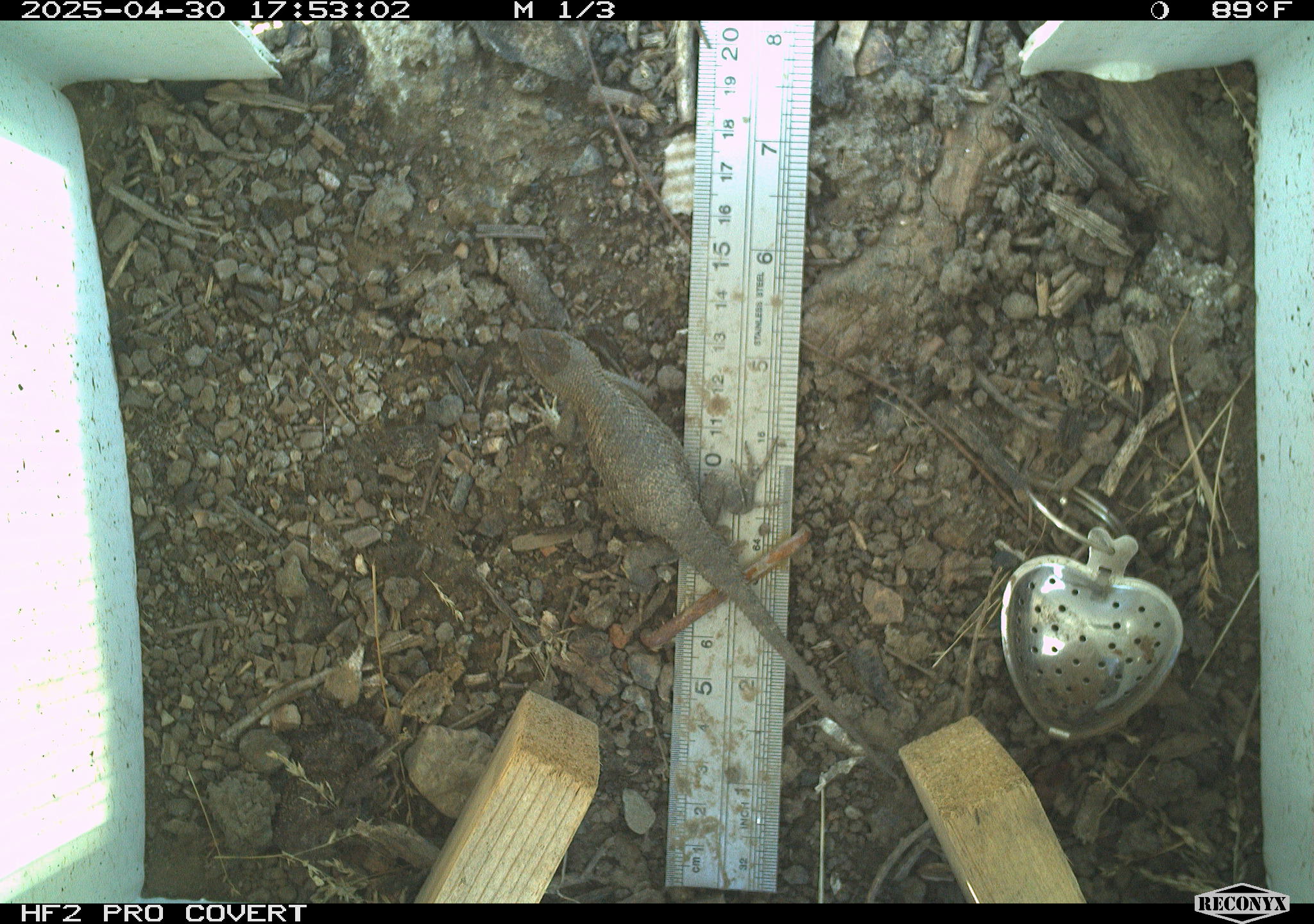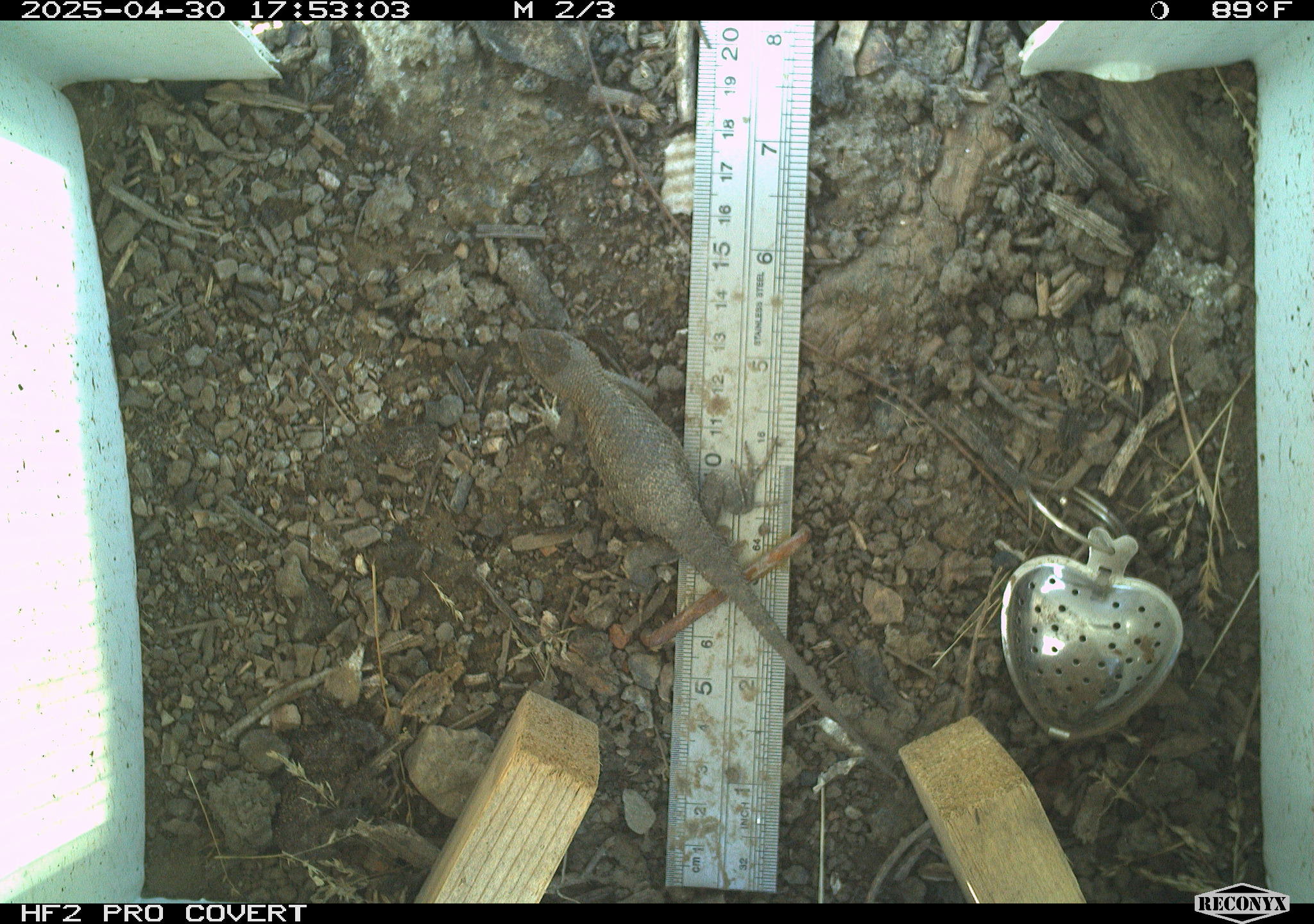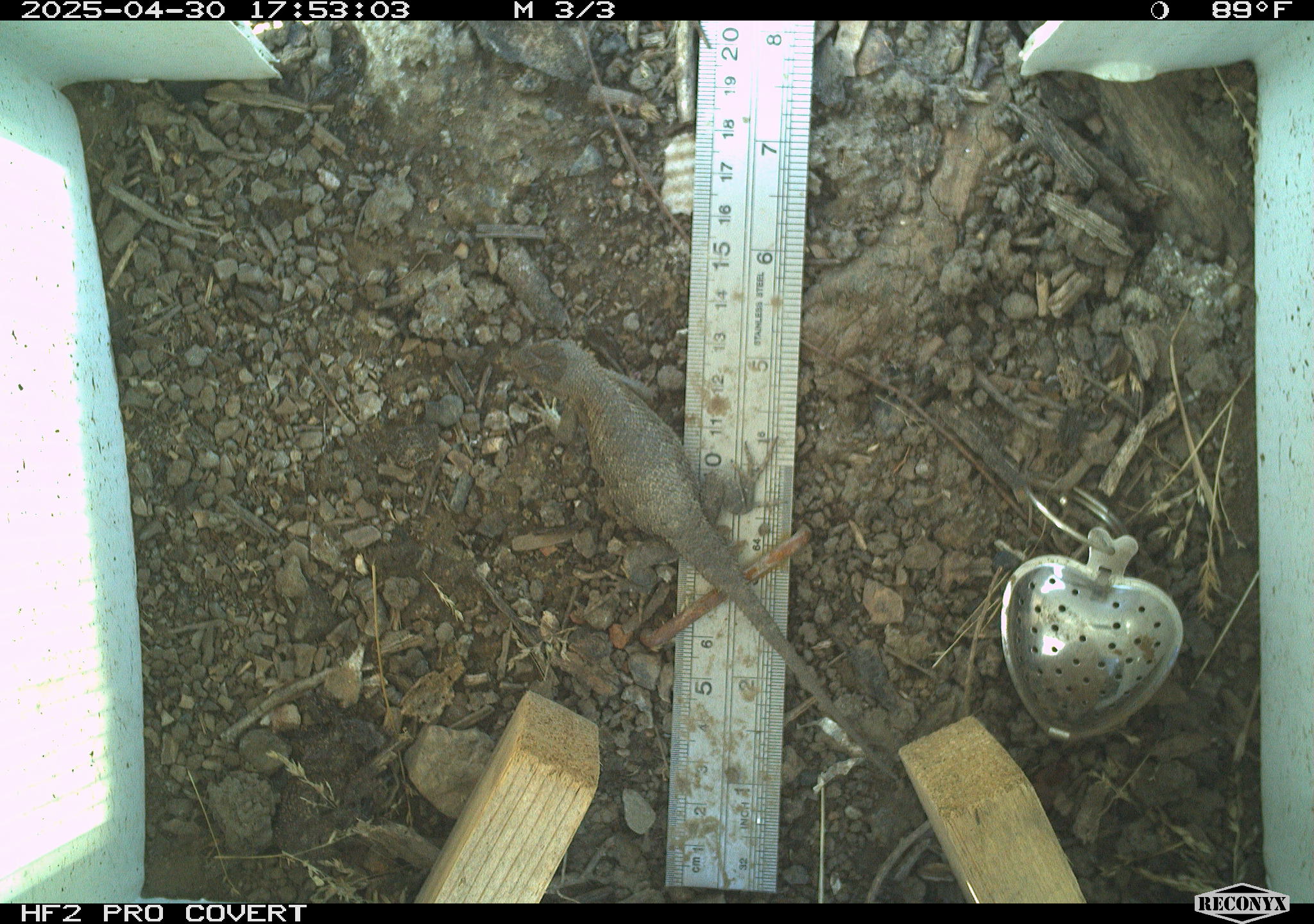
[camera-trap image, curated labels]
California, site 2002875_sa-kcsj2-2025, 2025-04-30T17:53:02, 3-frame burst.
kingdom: Animalia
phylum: Chordata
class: Reptilia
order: Squamata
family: Phrynosomatidae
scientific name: Phrynosomatidae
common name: north american spiny lizards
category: sceloporus/uta species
Sceloporus/uta species (north american spiny lizards) (Phrynosomatidae).